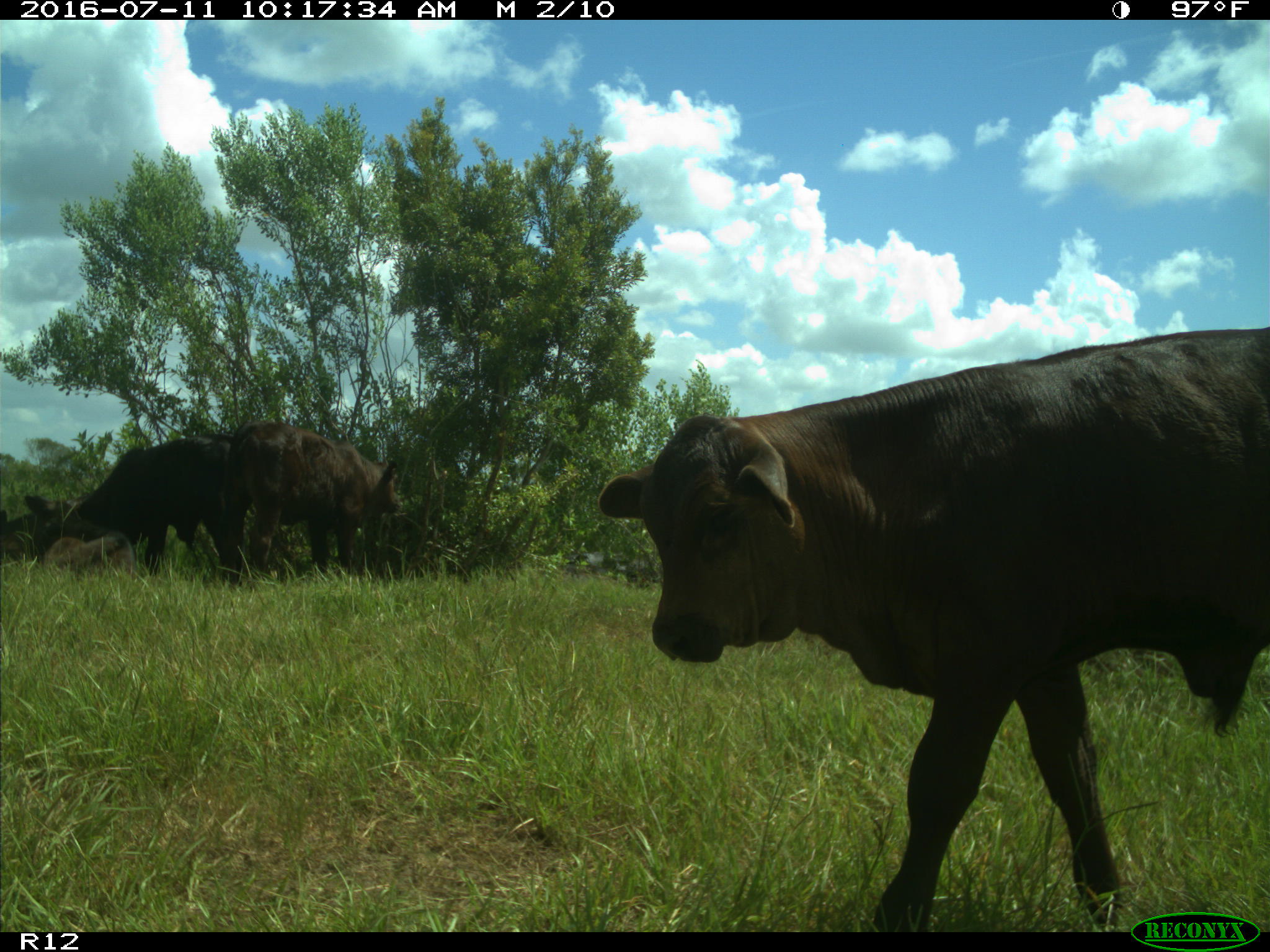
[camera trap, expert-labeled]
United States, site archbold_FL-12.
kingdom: Animalia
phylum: Chordata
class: Mammalia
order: Artiodactyla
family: Bovidae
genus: Bos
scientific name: Bos taurus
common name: domestic cow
Bos taurus (domestic cow).